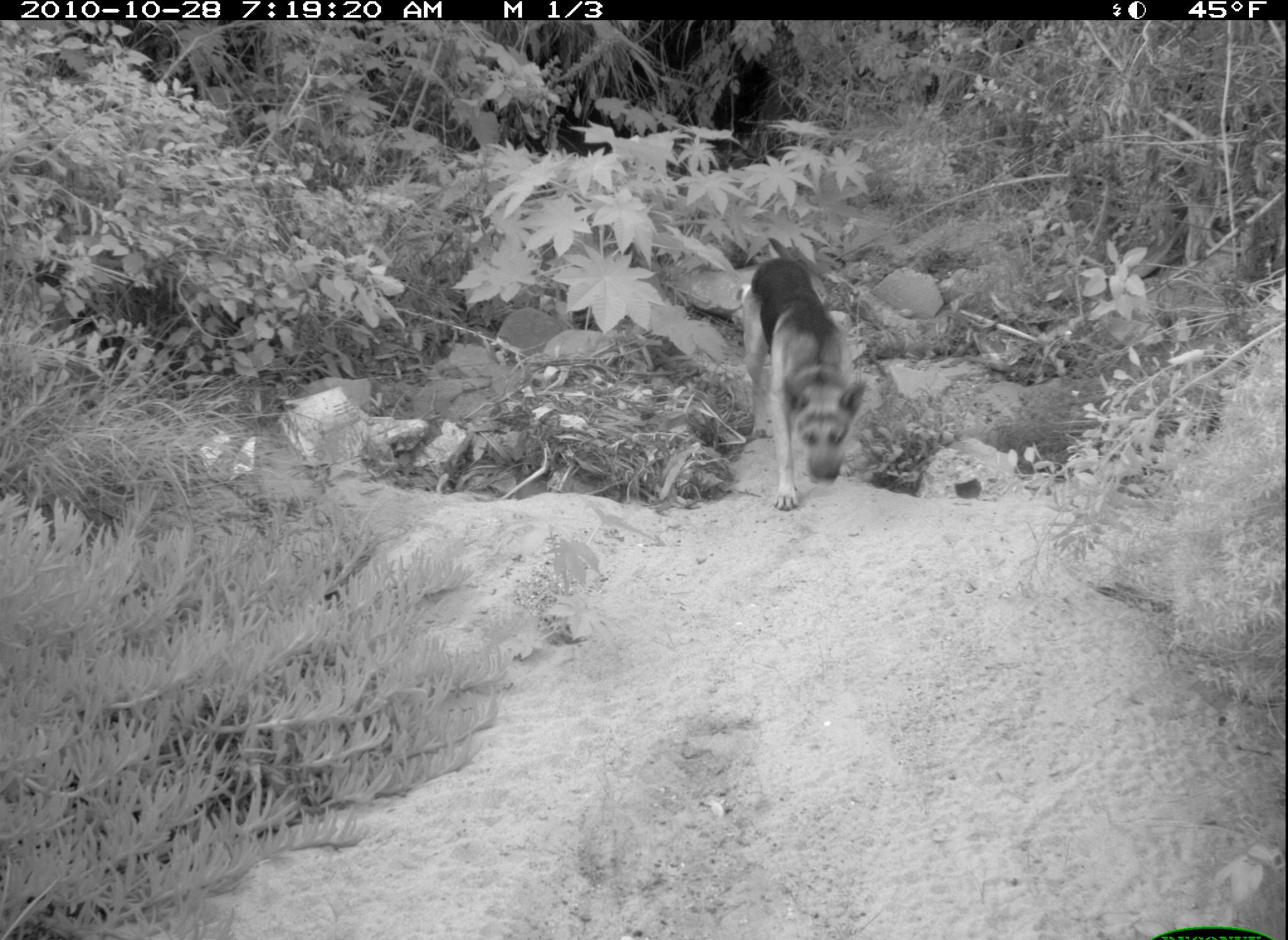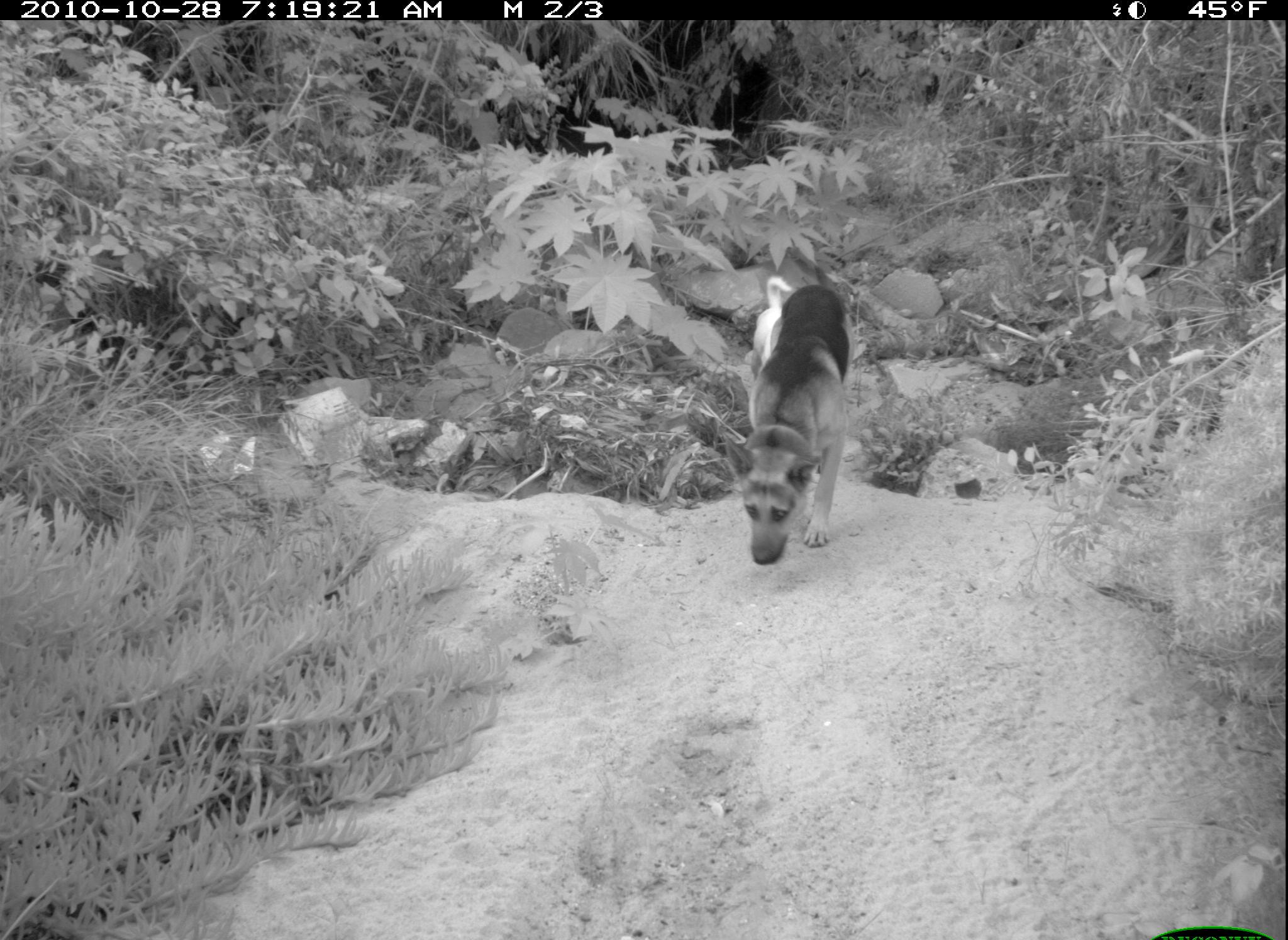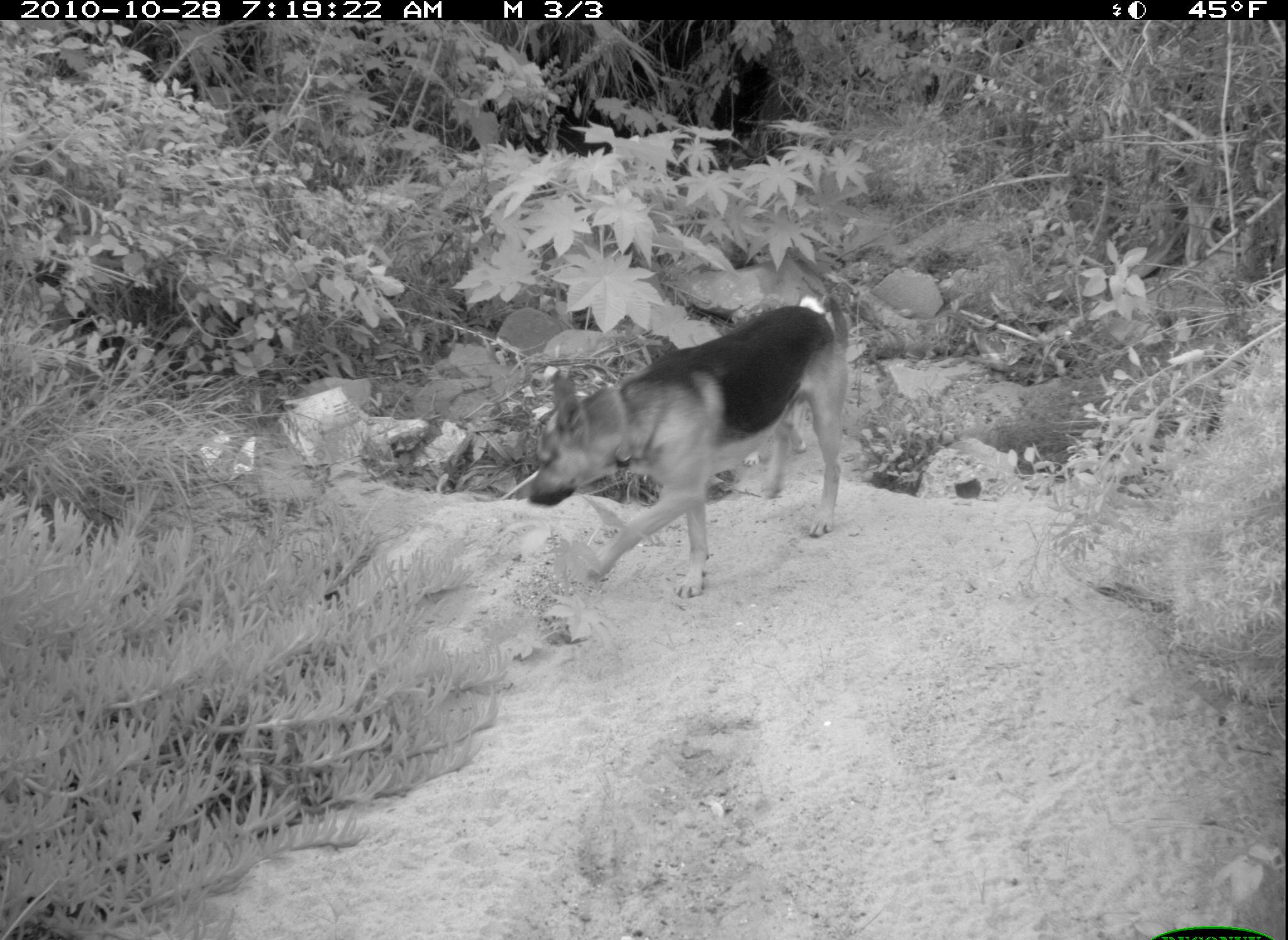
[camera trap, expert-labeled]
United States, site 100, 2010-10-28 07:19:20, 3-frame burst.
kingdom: Animalia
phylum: Chordata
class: Mammalia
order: Carnivora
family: Canidae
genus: Canis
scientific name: Canis familiaris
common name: domestic dog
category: dog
Dog (domestic dog) (Canis familiaris).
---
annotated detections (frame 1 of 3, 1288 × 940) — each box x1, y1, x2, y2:
dog: 737, 250, 879, 515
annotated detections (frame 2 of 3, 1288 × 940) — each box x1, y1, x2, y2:
dog: 726, 274, 873, 570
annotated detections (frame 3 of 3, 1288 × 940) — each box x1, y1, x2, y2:
dog: 525, 281, 882, 598